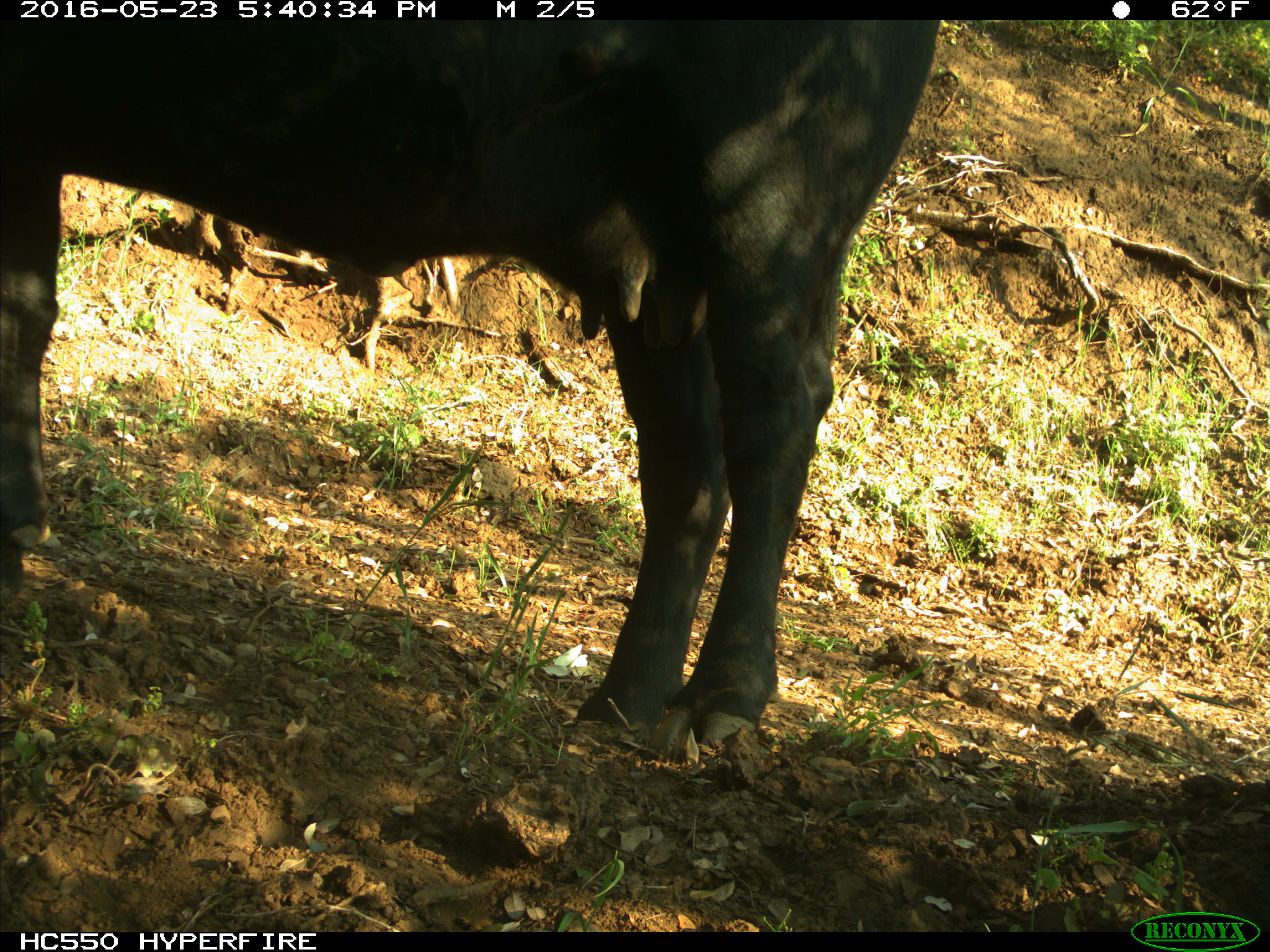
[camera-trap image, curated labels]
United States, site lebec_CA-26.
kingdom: Animalia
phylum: Chordata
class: Mammalia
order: Artiodactyla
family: Bovidae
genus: Bos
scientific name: Bos taurus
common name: domestic cow